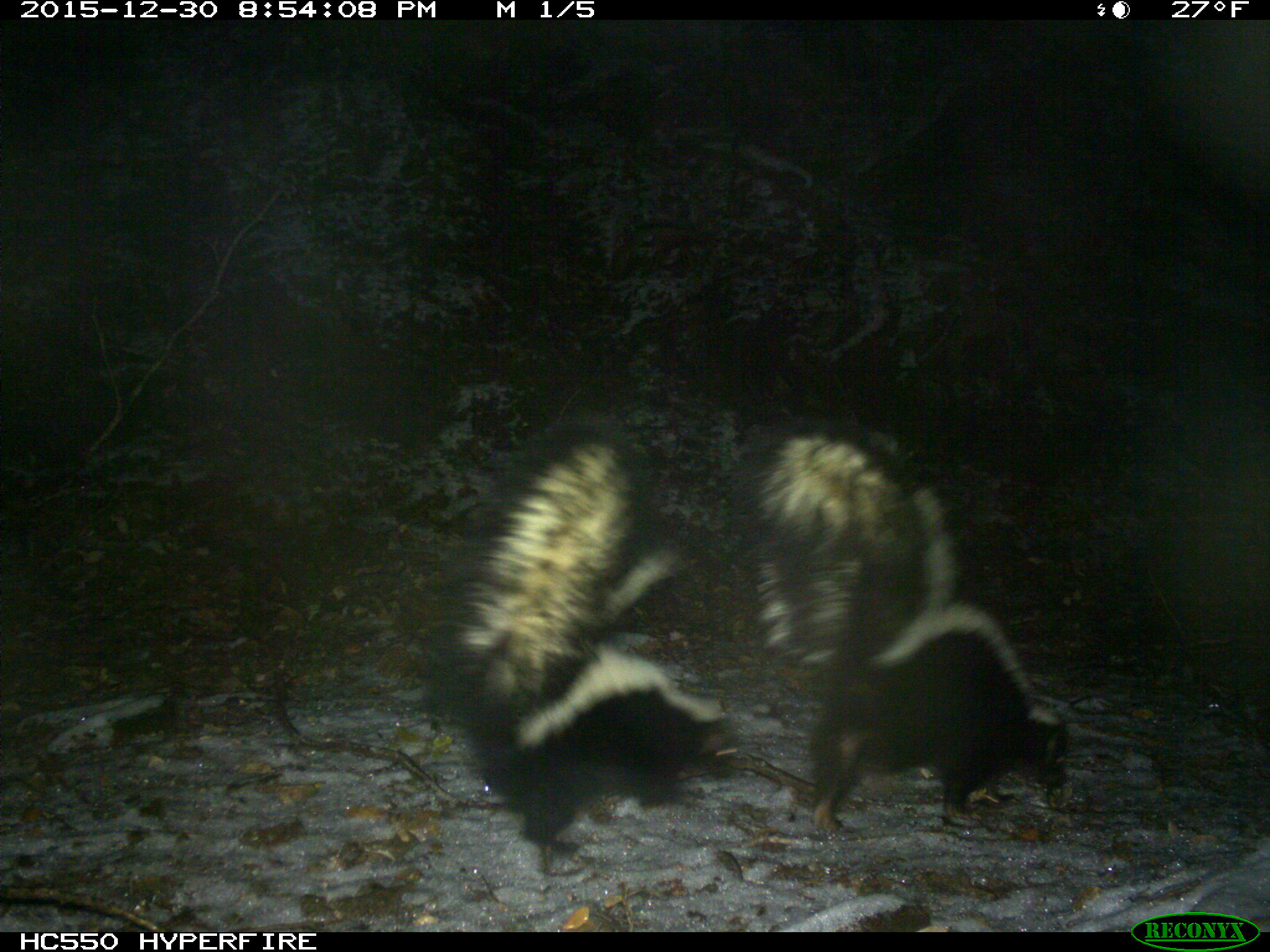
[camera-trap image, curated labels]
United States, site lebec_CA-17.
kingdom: Animalia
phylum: Chordata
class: Mammalia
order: Carnivora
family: Mephitidae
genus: Mephitis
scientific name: Mephitis mephitis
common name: striped skunk